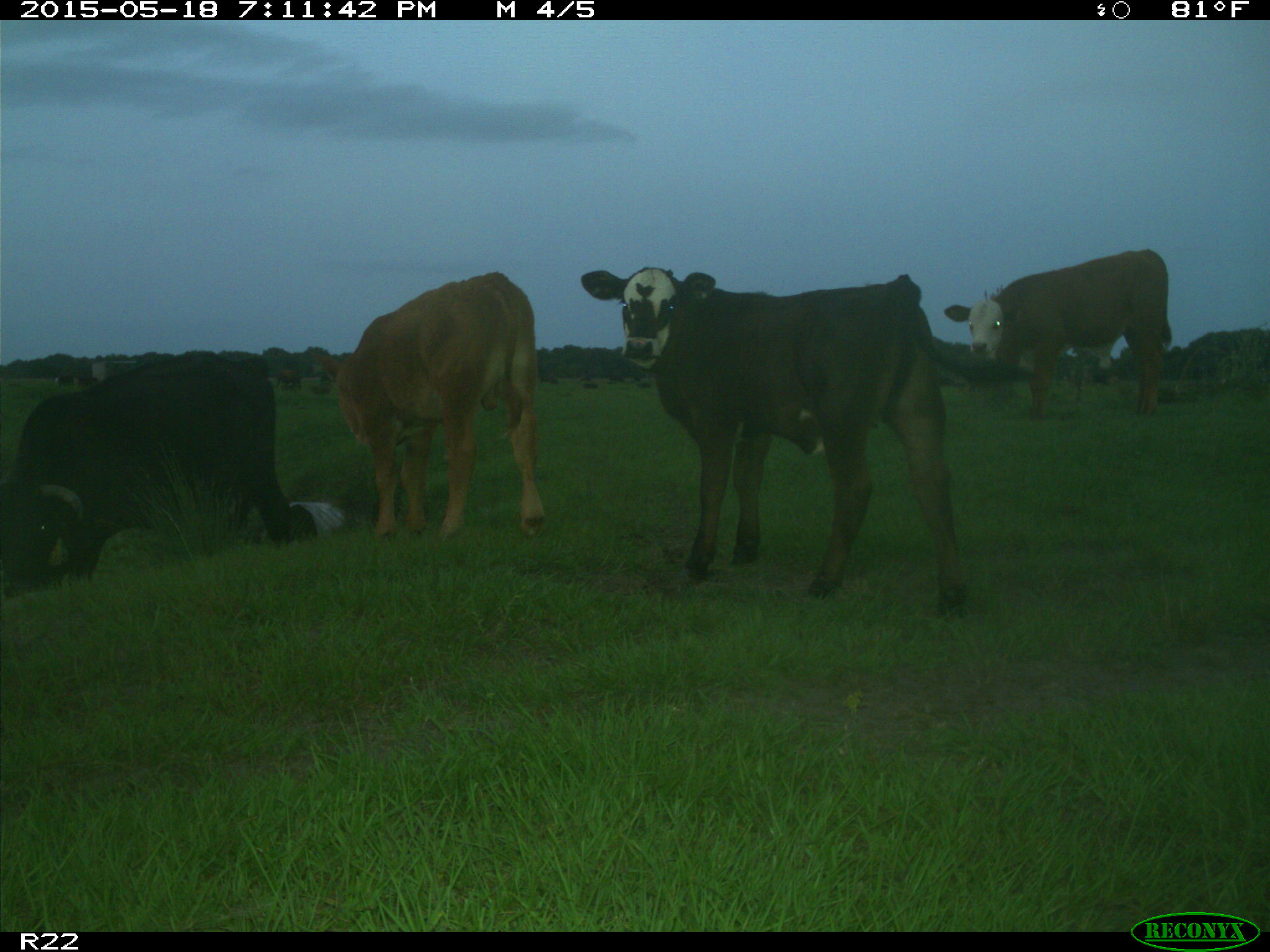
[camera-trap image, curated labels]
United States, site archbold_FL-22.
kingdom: Animalia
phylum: Chordata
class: Mammalia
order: Artiodactyla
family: Bovidae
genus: Bos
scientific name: Bos taurus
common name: domestic cow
Bos taurus (domestic cow).